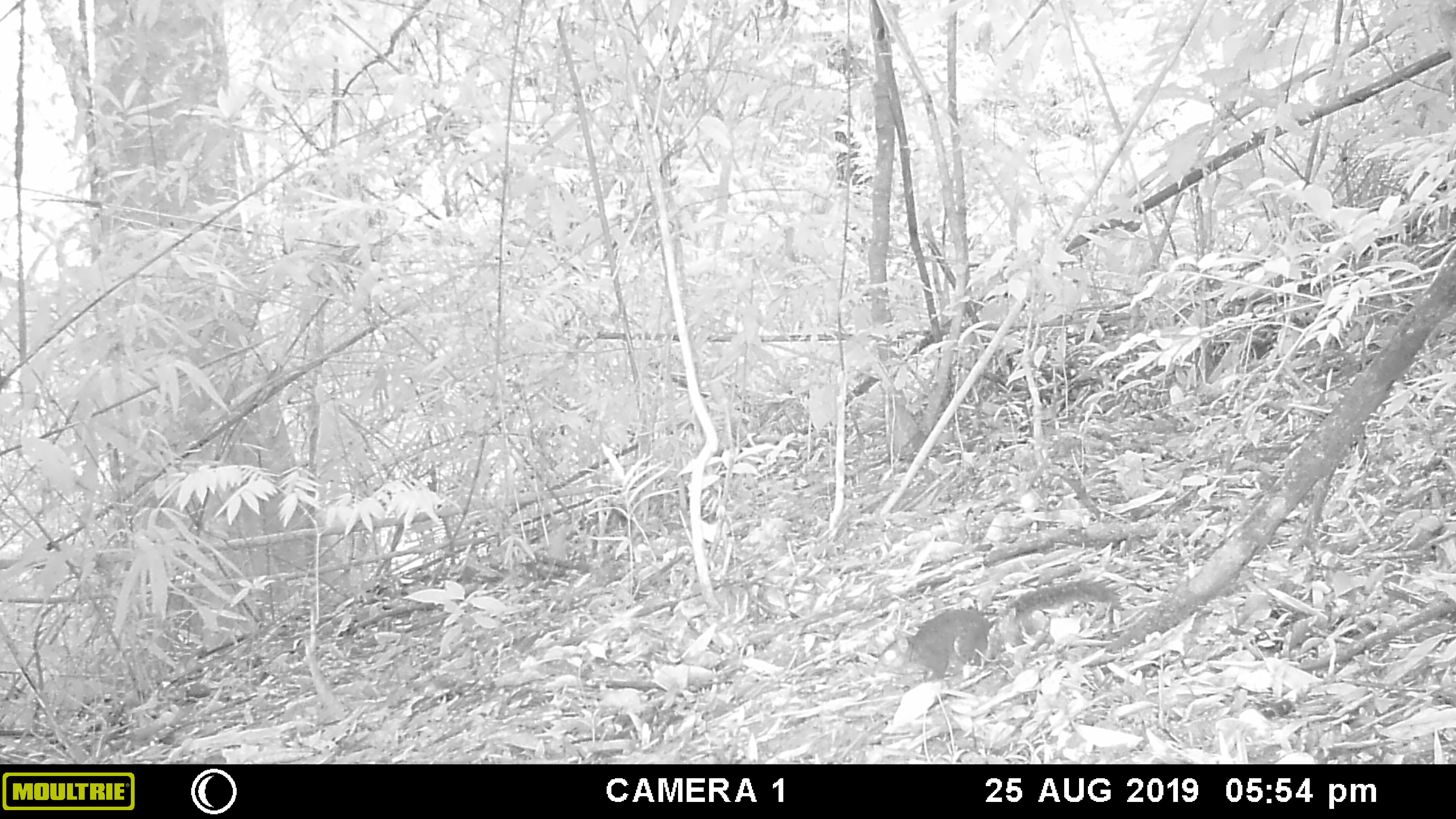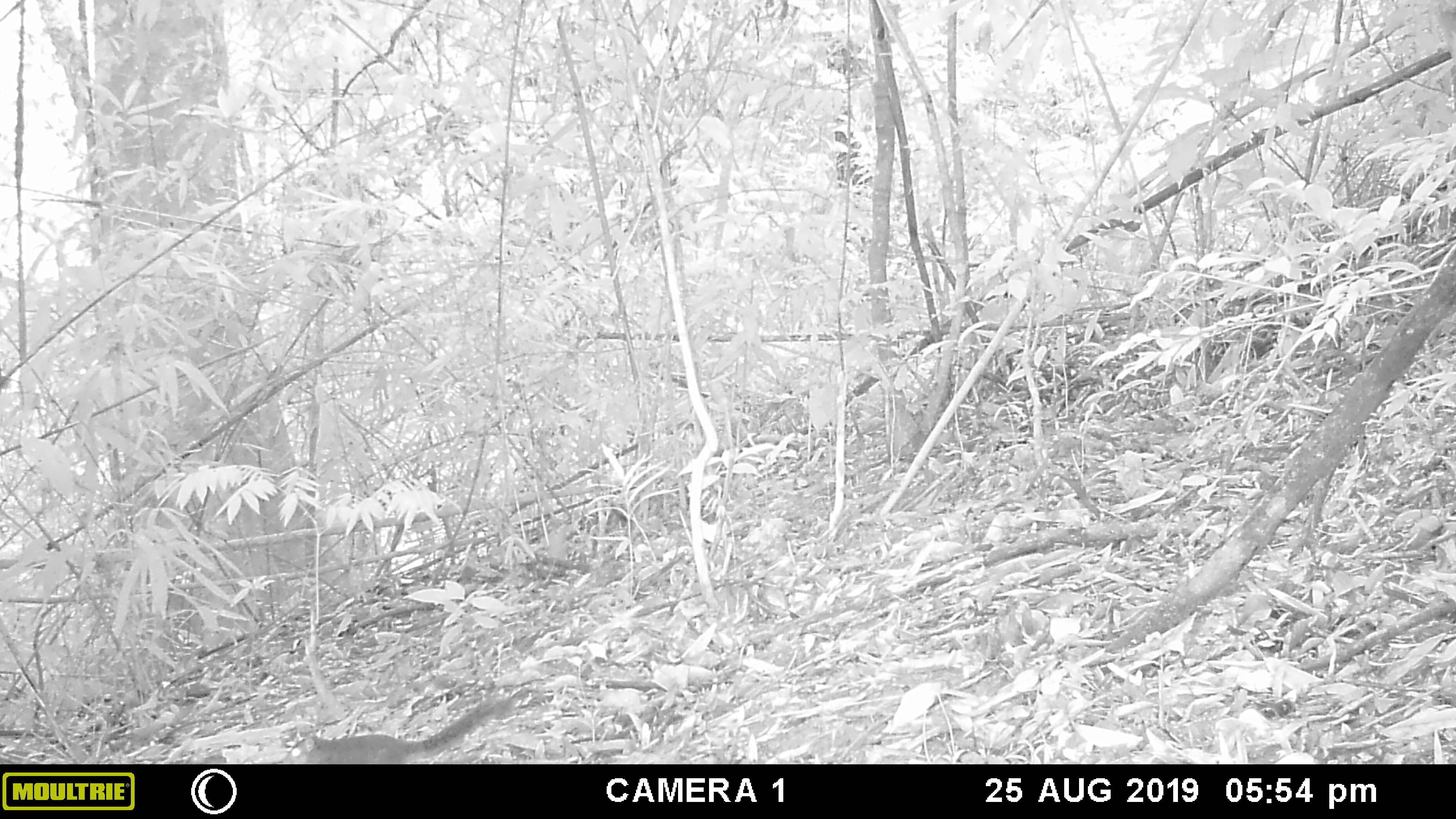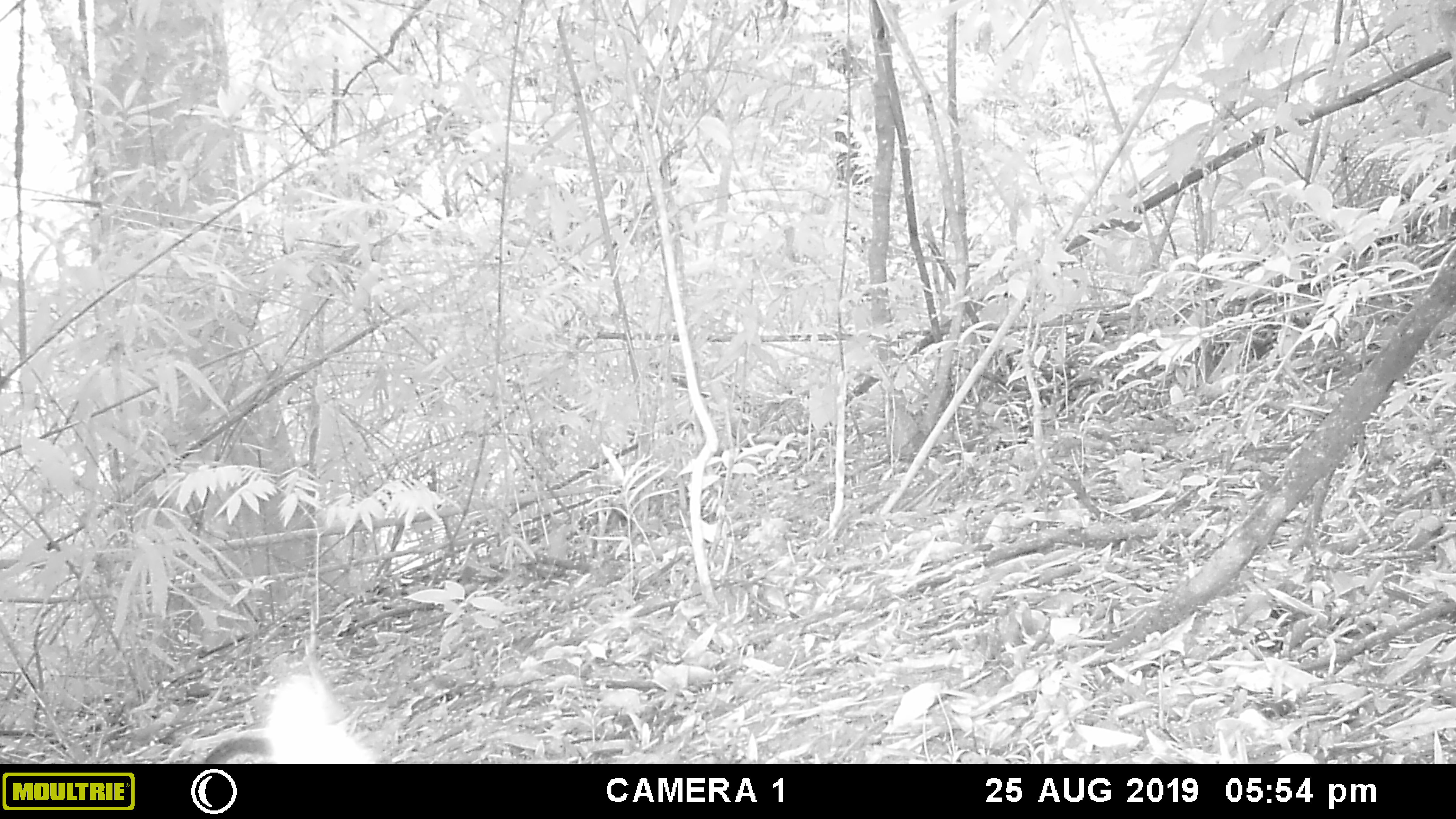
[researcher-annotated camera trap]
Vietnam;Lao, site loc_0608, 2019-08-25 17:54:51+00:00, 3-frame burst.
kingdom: Animalia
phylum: Chordata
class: Mammalia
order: Rodentia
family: Sciuridae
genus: Dremomys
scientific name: Dremomys rufigenis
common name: red-cheeked squirrel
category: red cheeked squirrel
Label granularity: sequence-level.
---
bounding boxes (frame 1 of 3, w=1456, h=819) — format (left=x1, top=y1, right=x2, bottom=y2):
red cheeked squirrel: (left=873, top=579, right=1121, bottom=680)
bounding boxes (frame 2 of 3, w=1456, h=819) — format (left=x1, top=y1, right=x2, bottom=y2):
red cheeked squirrel: (left=282, top=695, right=519, bottom=764)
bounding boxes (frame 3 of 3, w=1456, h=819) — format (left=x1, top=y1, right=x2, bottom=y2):
red cheeked squirrel: (left=206, top=734, right=272, bottom=765)